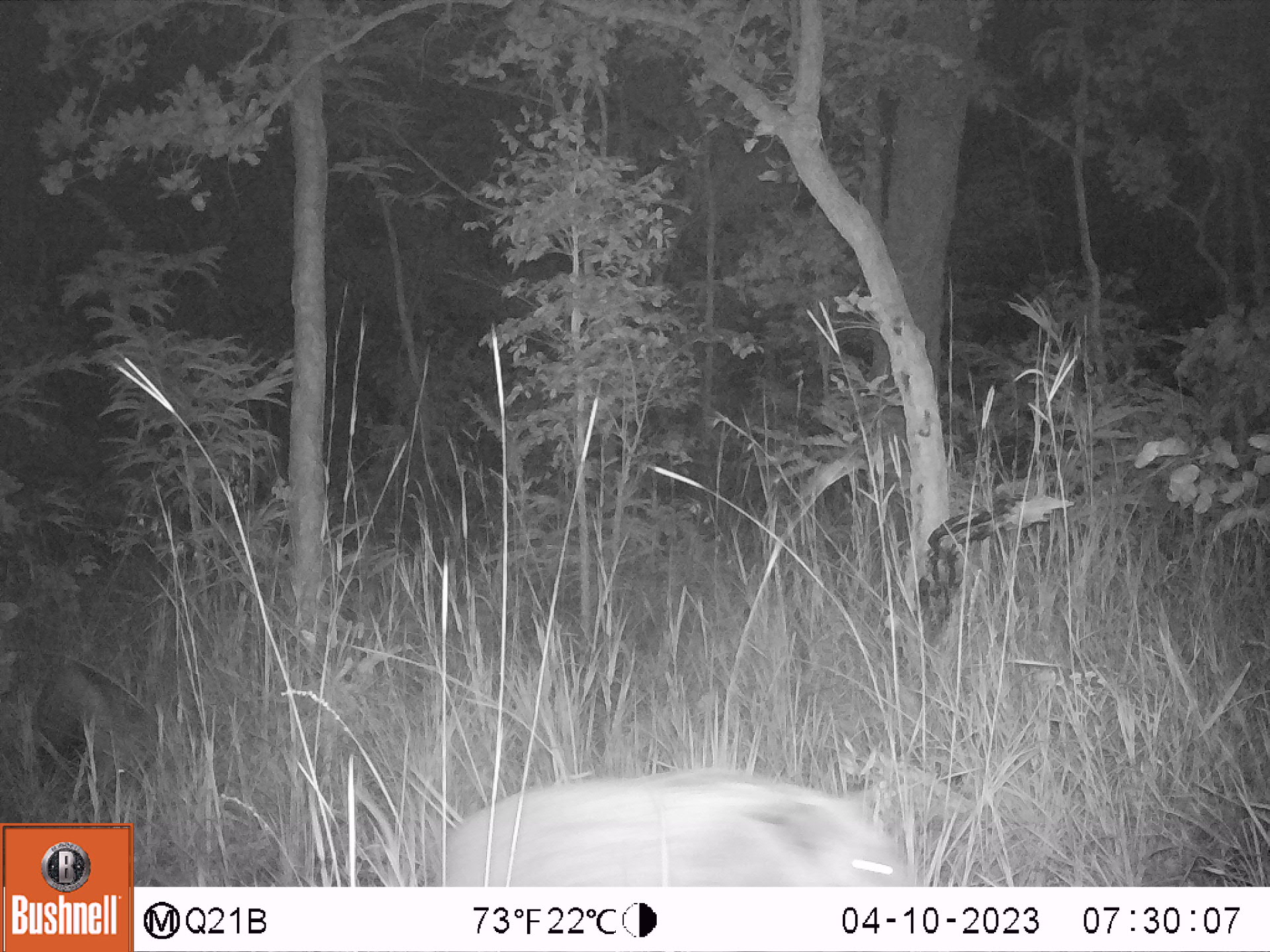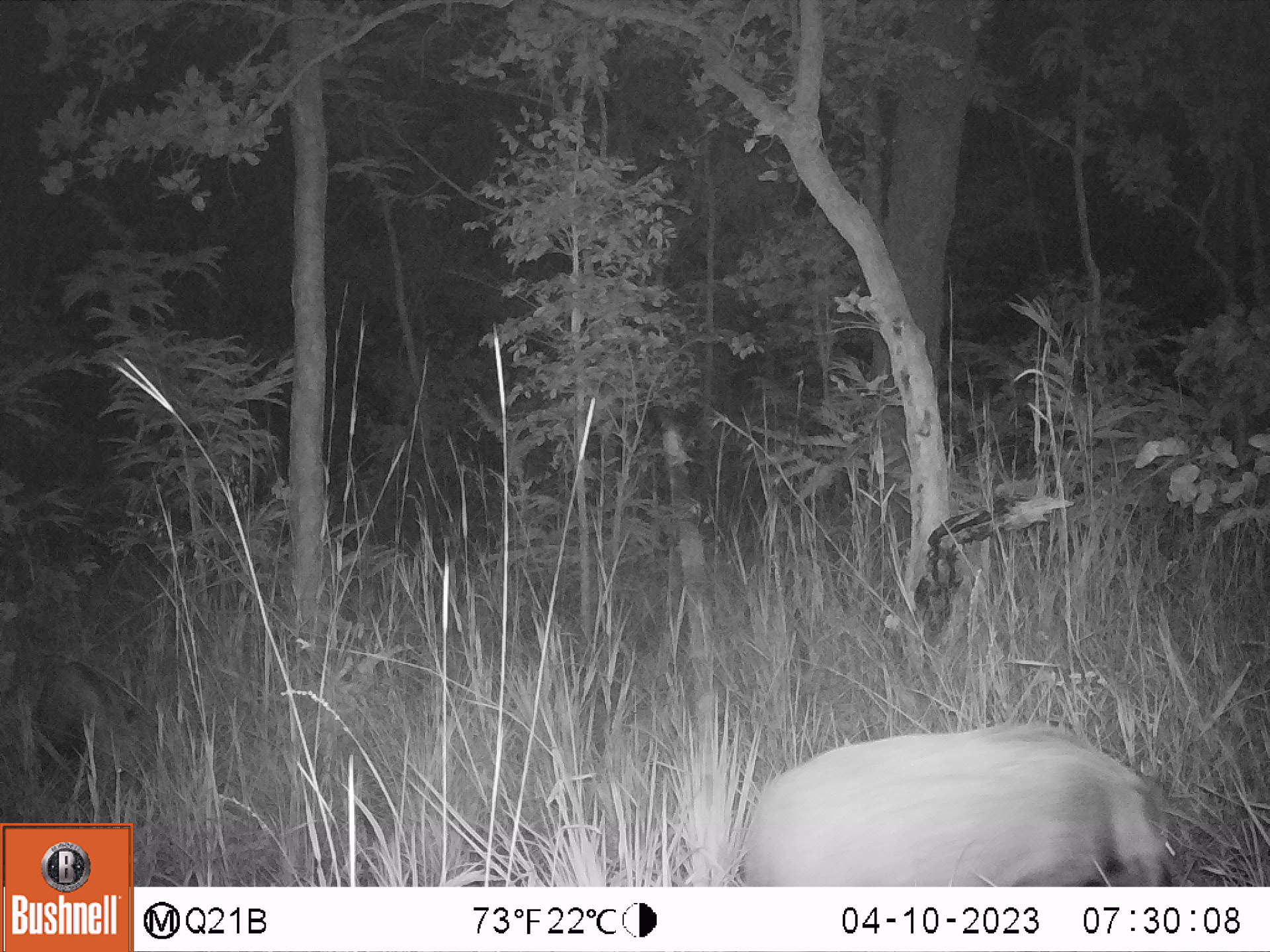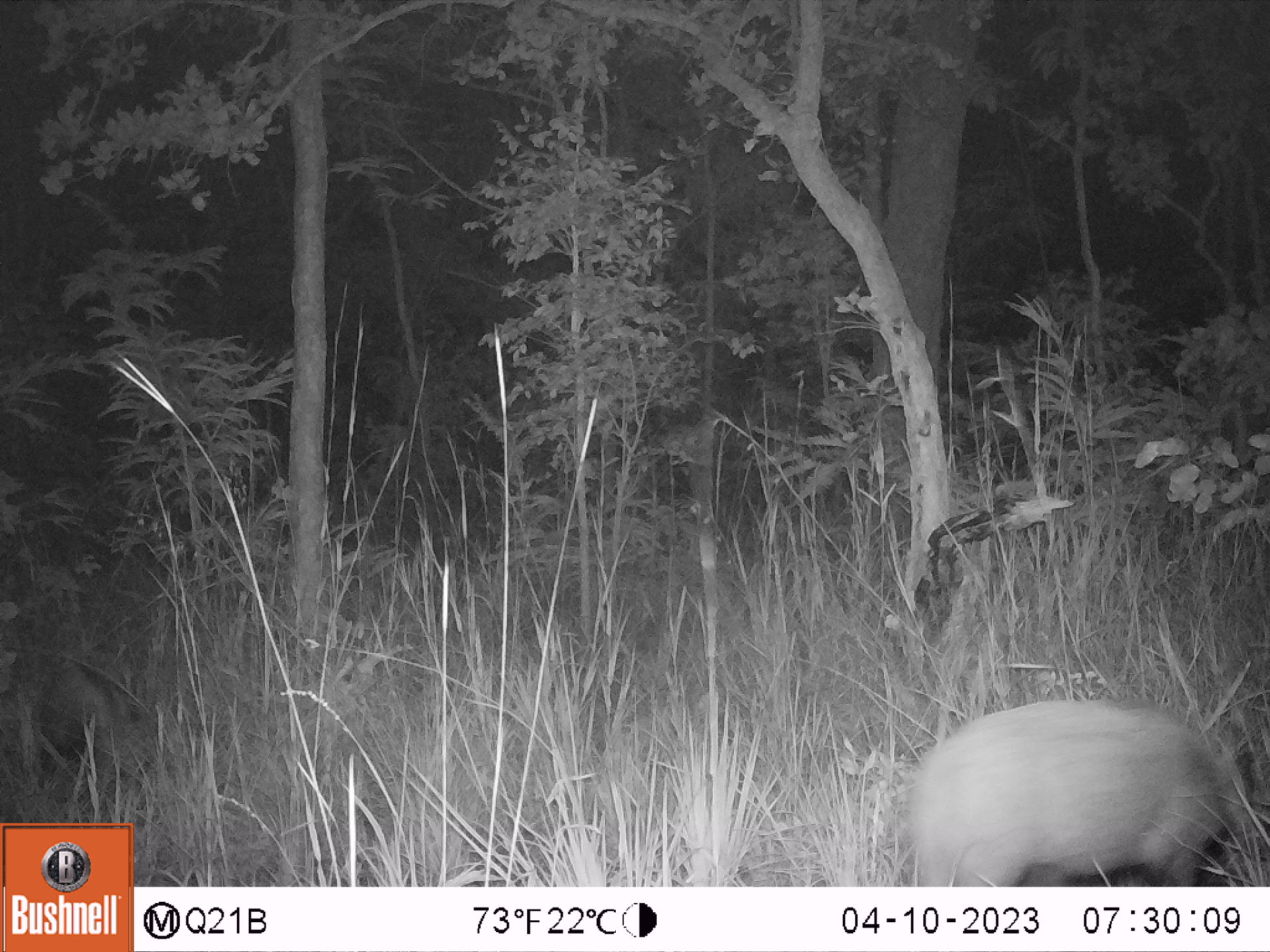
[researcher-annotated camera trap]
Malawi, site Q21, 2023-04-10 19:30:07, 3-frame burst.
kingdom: Animalia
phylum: Chordata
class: Mammalia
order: Artiodactyla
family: Suidae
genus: Potamochoerus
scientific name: Potamochoerus larvatus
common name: bushpig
Bushpig (Potamochoerus larvatus), count 2.